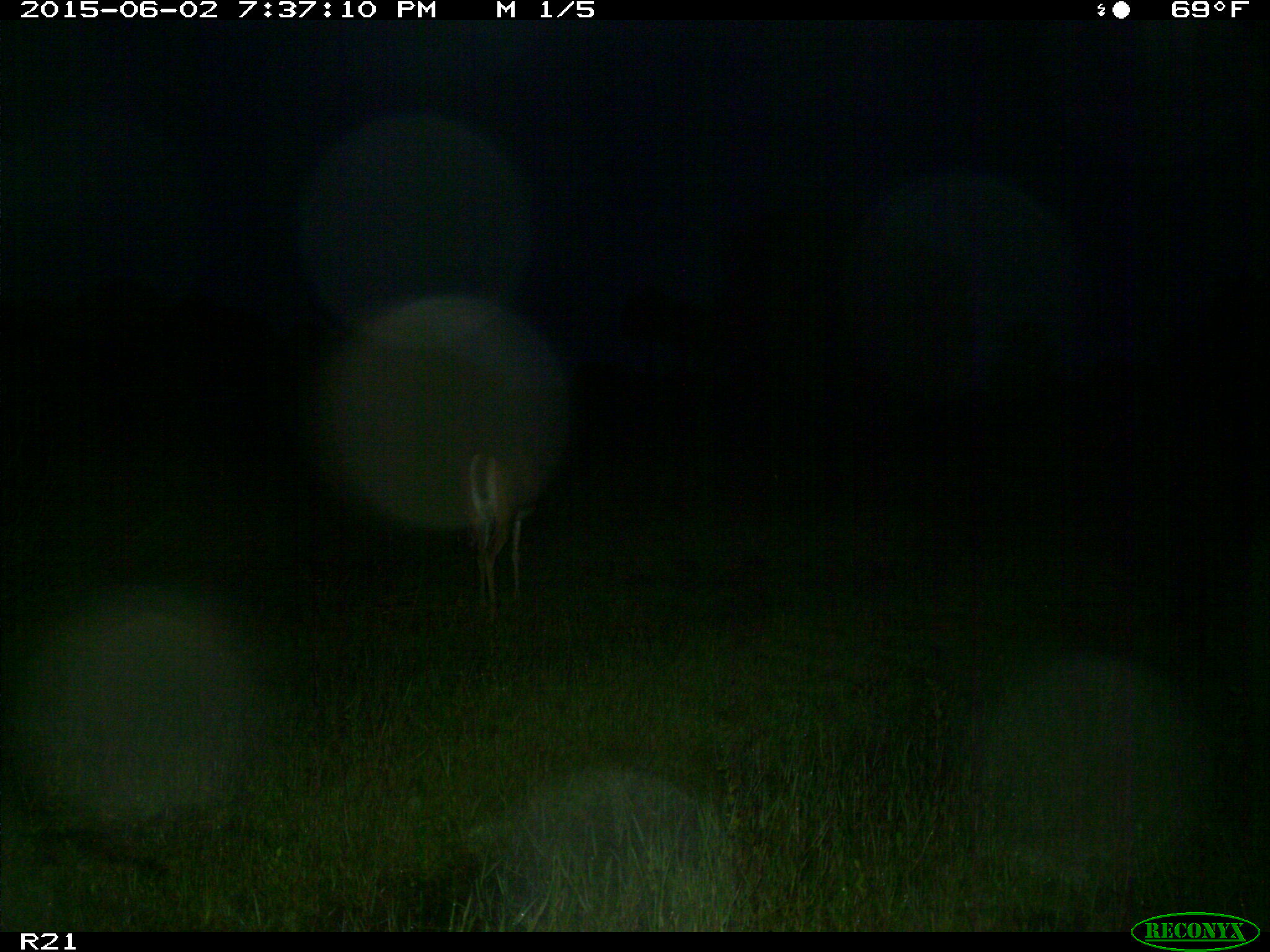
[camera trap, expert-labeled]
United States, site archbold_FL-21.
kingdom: Animalia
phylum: Chordata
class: Mammalia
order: Artiodactyla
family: Cervidae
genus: Odocoileus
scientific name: Odocoileus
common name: deer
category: unidentified deer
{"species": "unidentified deer (deer) (Odocoileus)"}